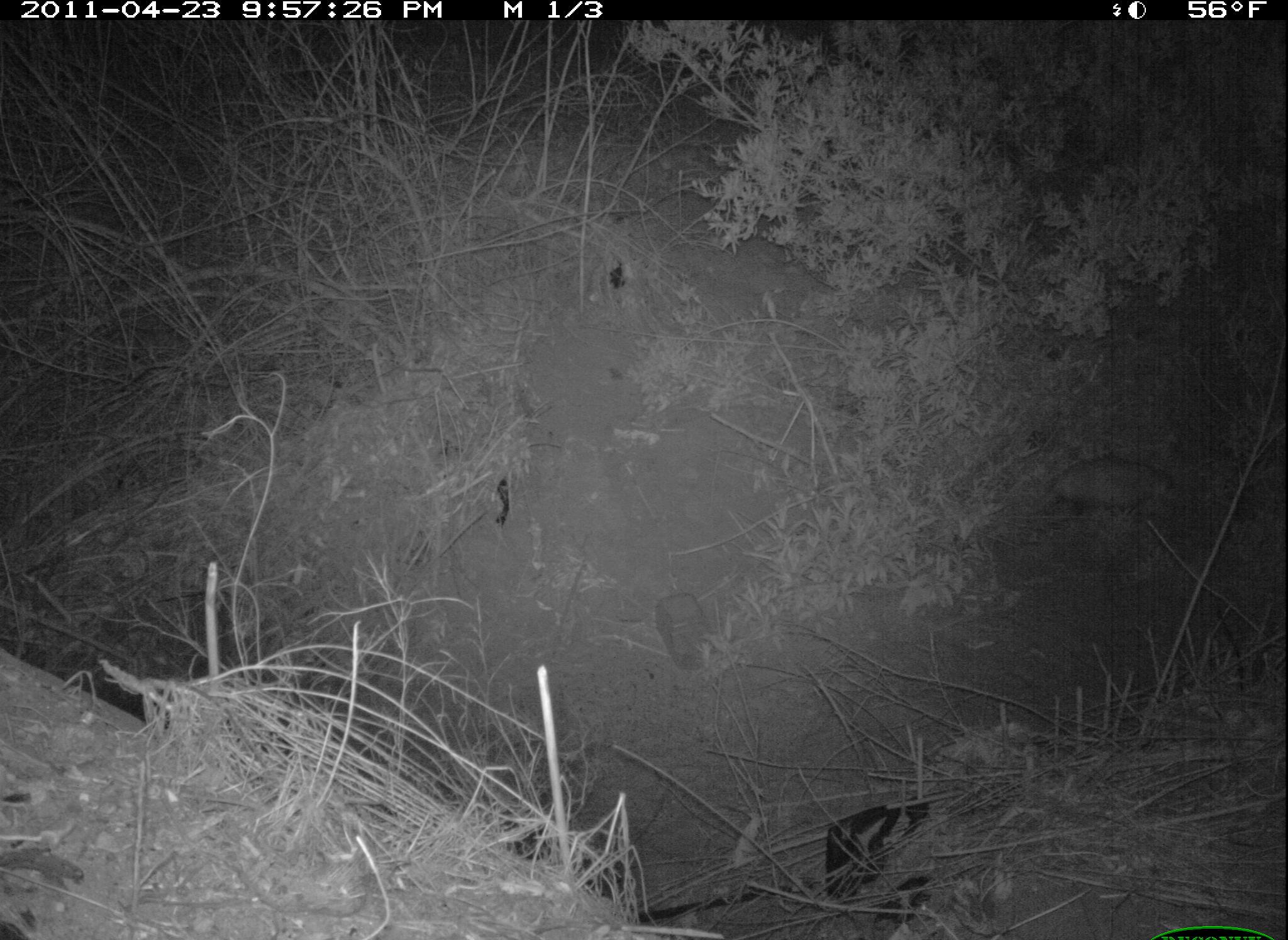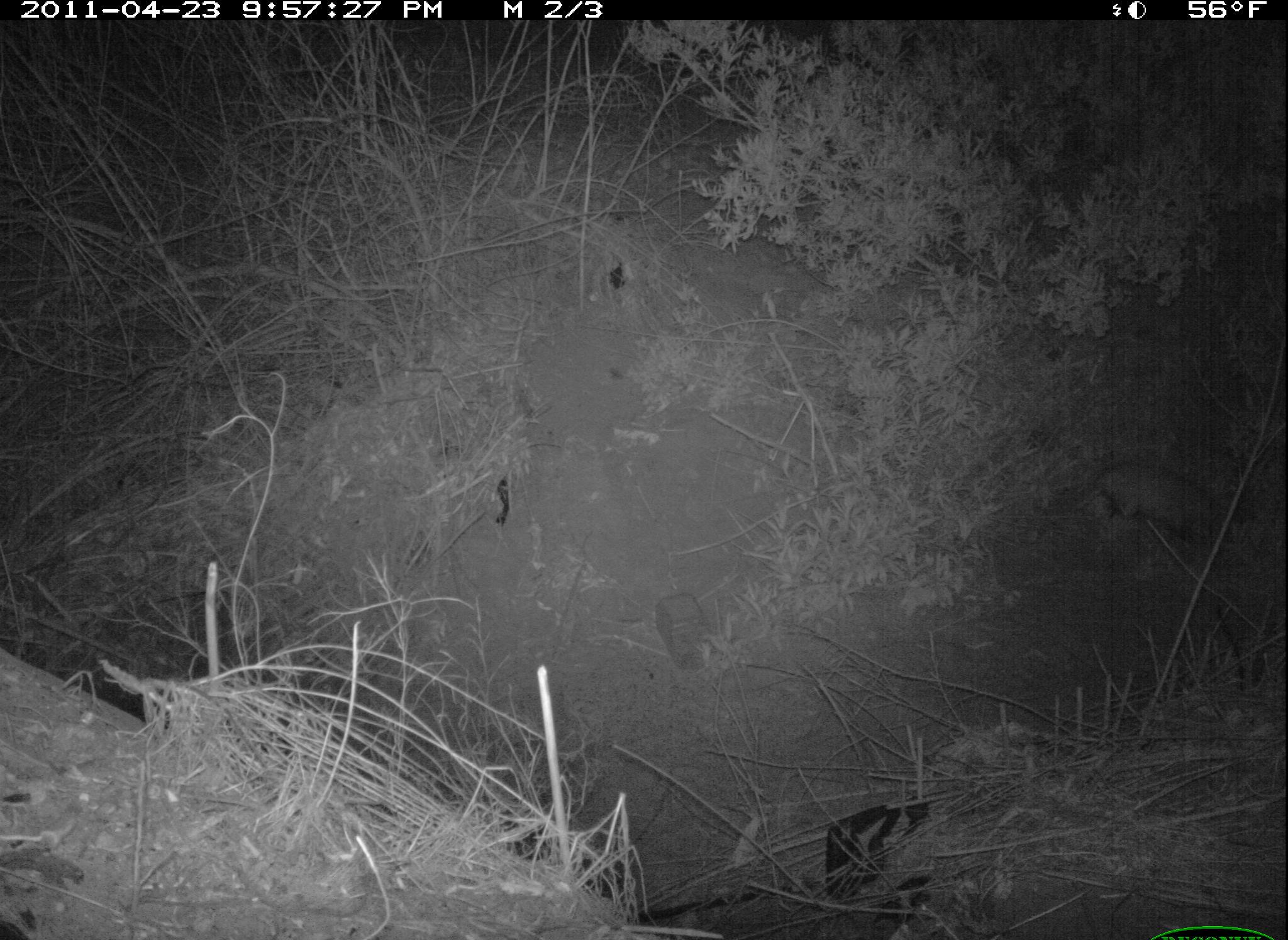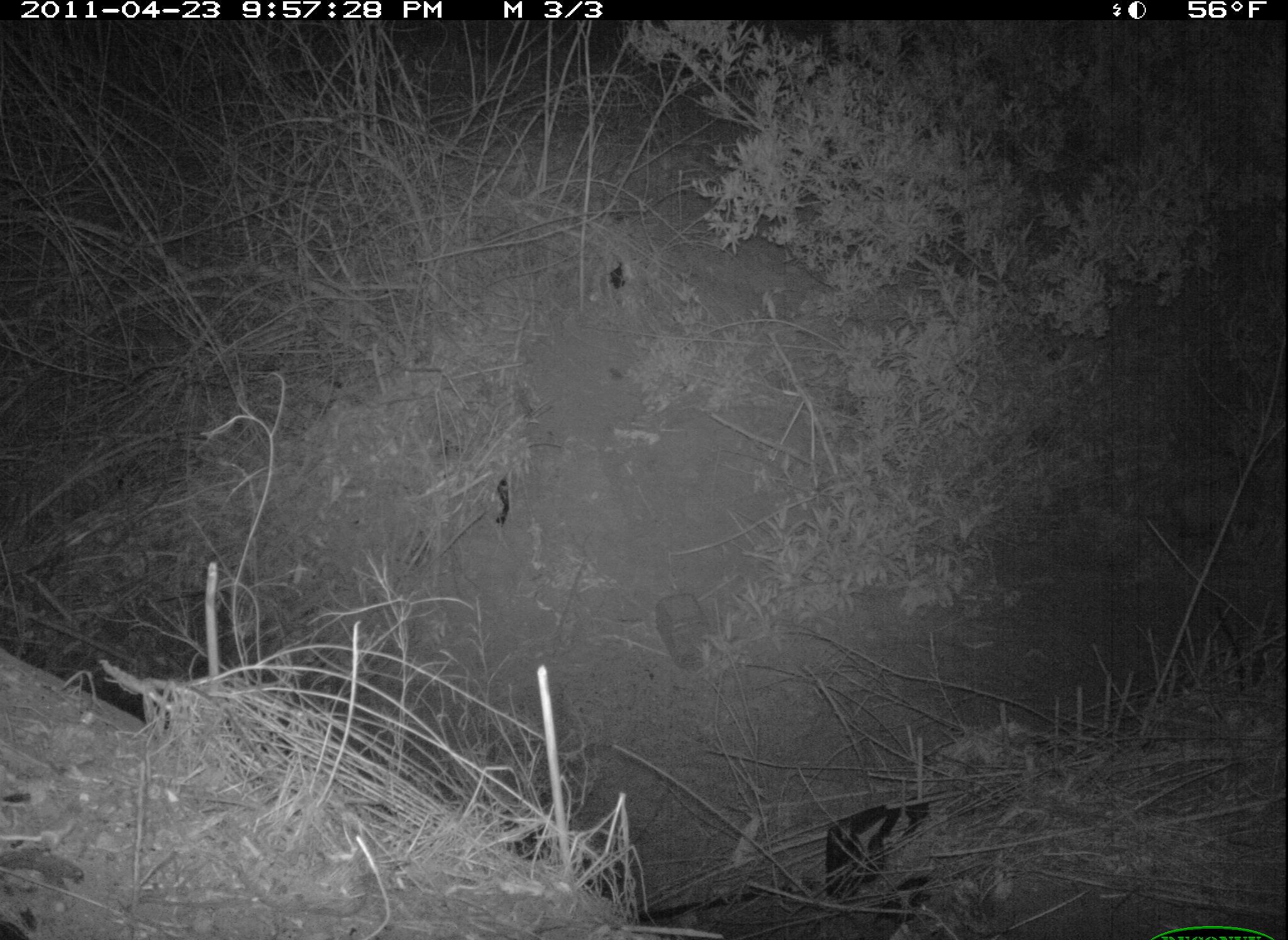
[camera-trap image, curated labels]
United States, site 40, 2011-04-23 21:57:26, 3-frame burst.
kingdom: Animalia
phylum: Chordata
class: Mammalia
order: Didelphimorphia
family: Didelphidae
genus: Didelphis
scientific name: Didelphis virginiana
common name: virginia opossum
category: opossum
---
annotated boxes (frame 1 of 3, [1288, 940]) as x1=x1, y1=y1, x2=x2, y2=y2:
opossum: x1=1030, y1=437, x2=1193, y2=522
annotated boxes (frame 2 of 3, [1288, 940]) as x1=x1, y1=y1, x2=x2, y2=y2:
opossum: x1=1072, y1=450, x2=1249, y2=548